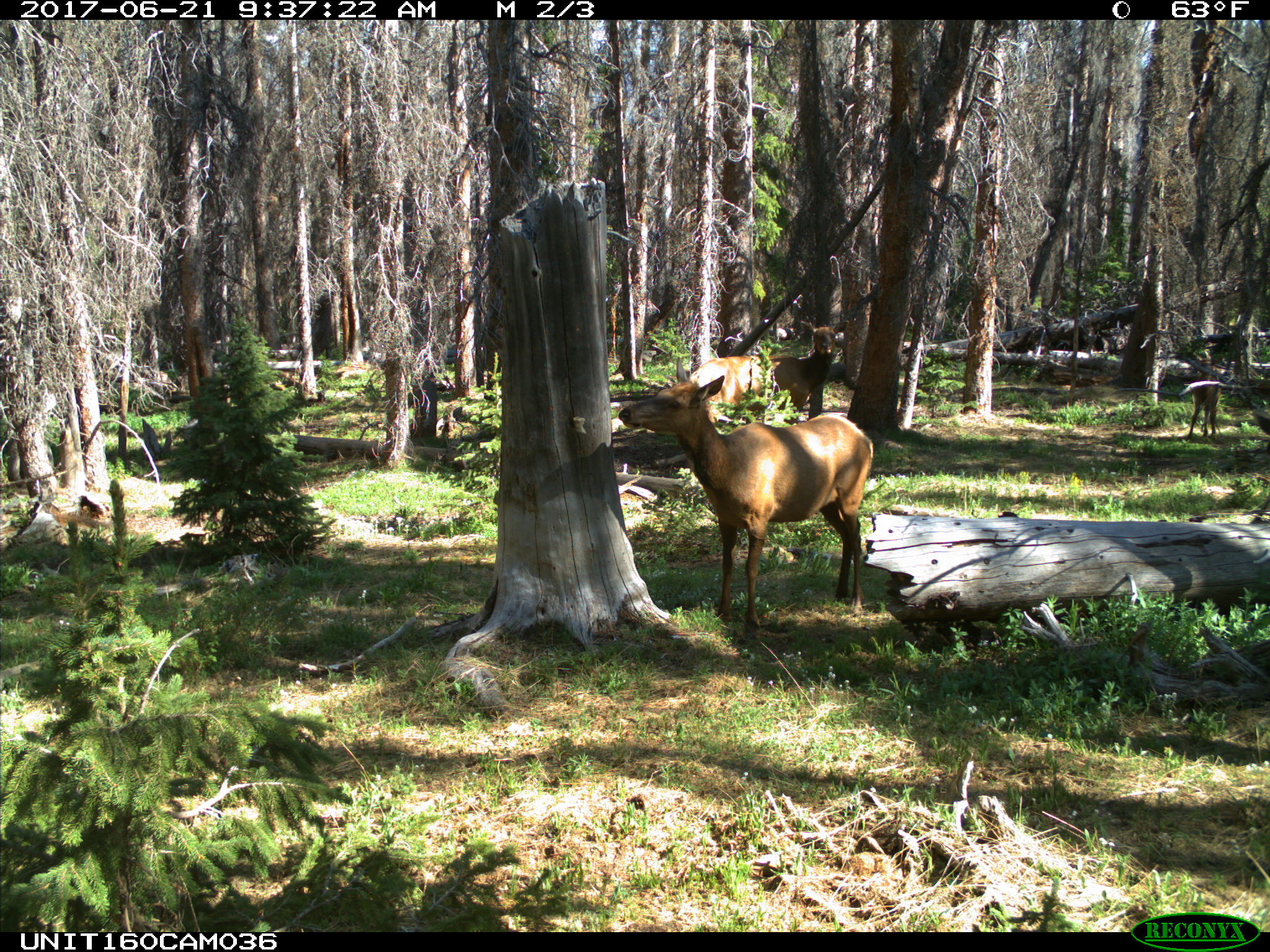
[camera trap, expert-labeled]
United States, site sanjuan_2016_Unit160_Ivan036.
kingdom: Animalia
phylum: Chordata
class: Mammalia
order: Artiodactyla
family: Cervidae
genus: Cervus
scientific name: Cervus elaphus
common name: red deer